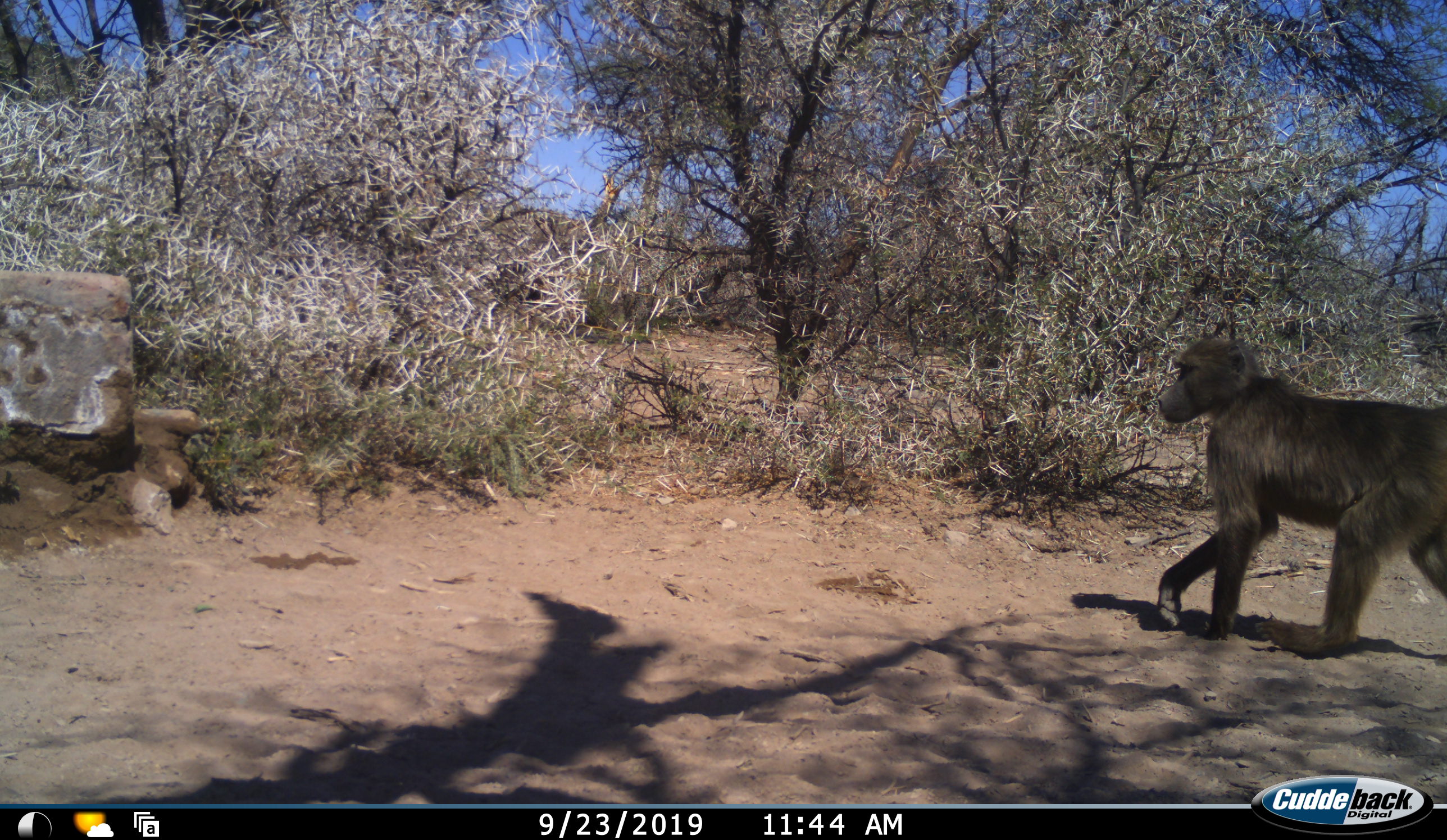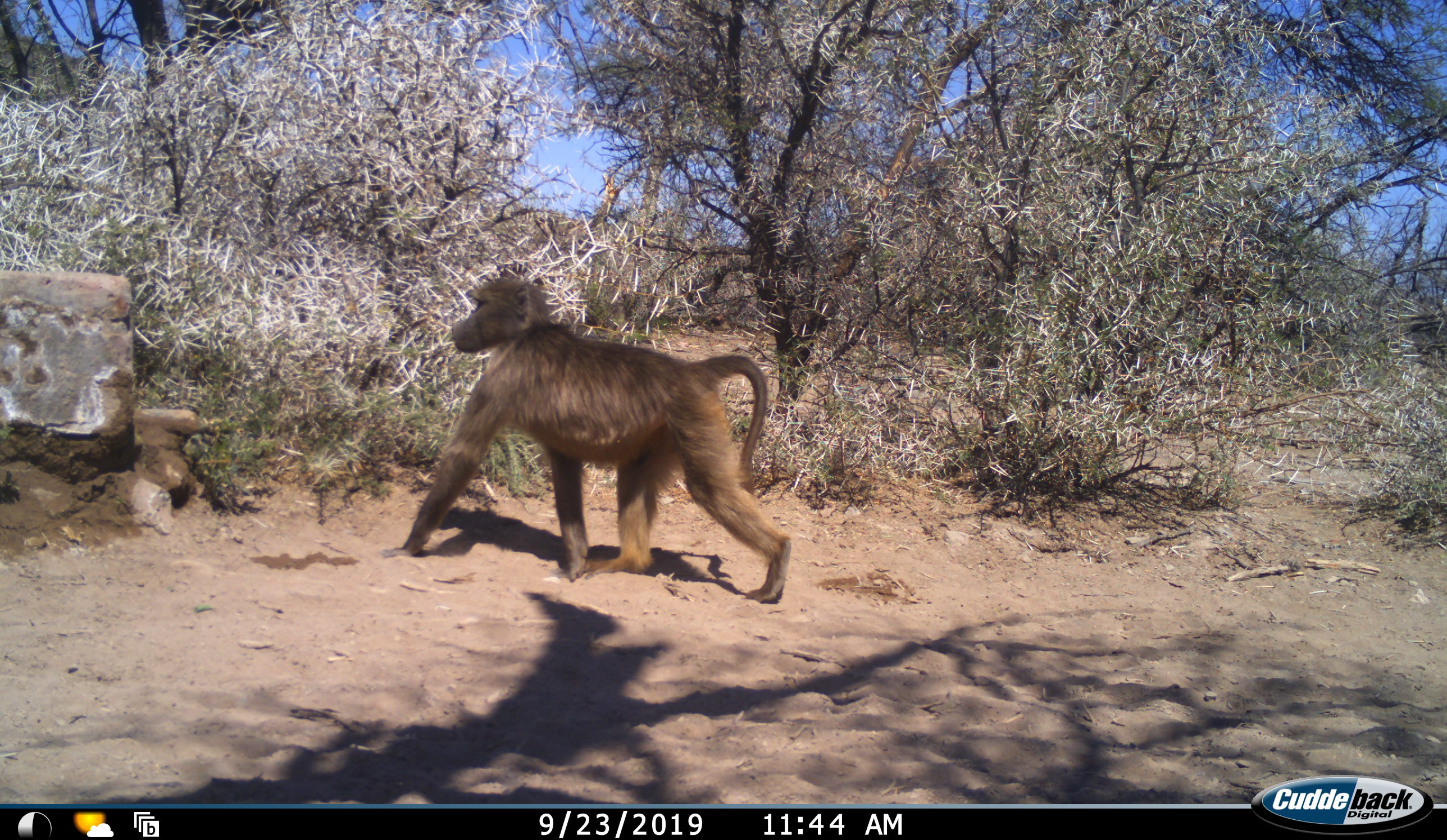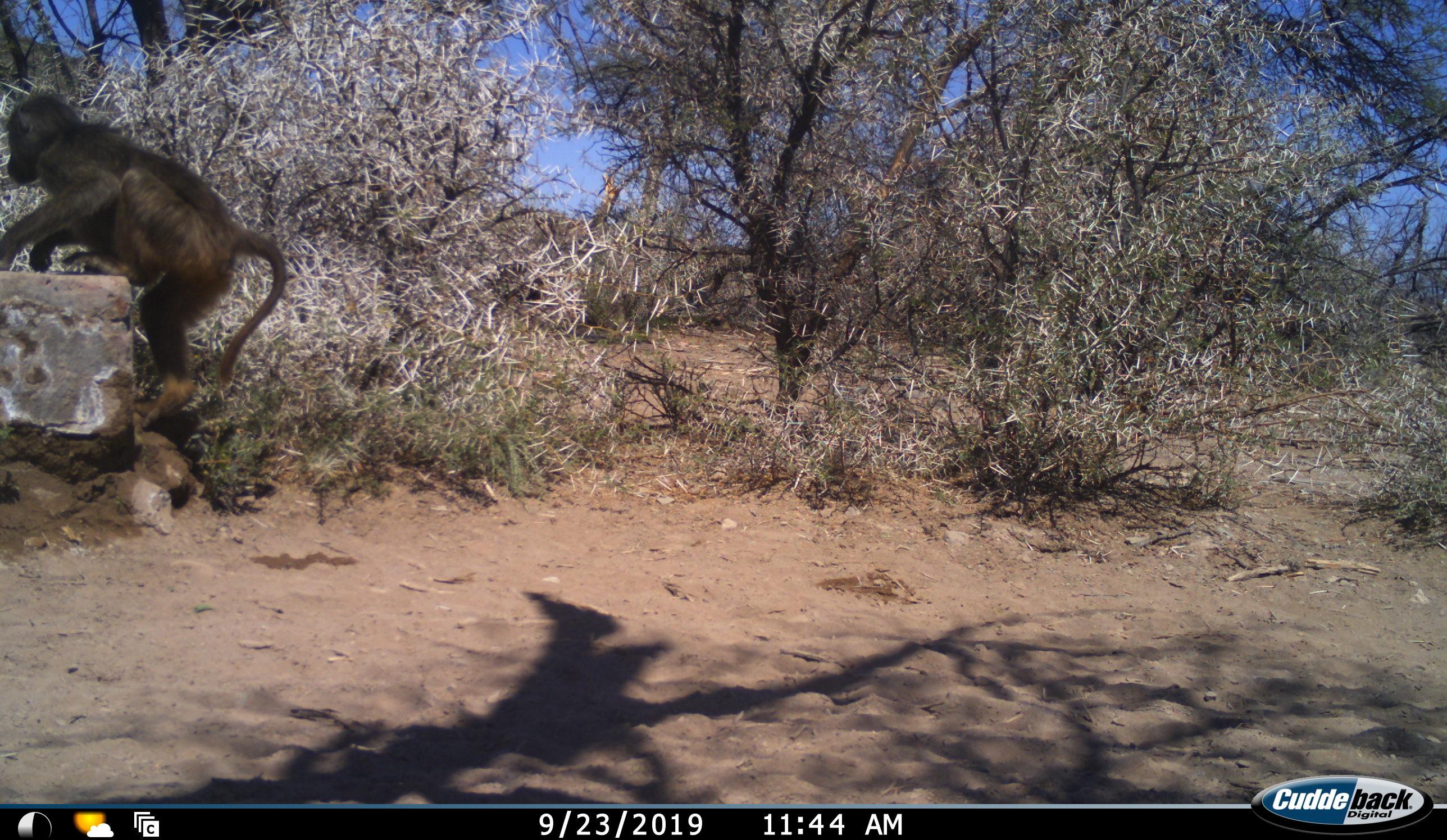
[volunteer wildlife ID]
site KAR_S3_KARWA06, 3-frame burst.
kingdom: Animalia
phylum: Chordata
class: Mammalia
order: Primates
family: Cercopithecidae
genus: Papio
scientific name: Papio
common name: baboon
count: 1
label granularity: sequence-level